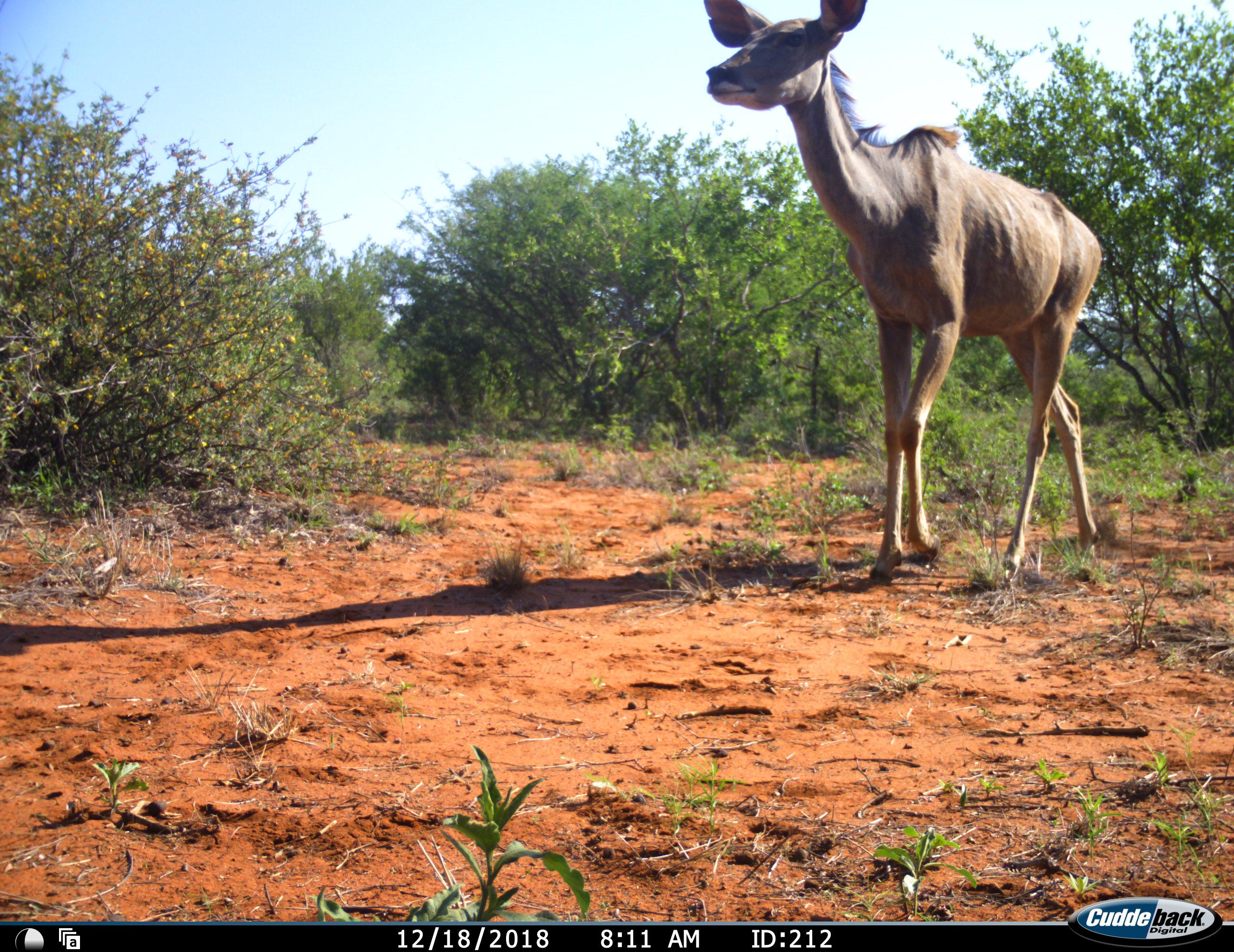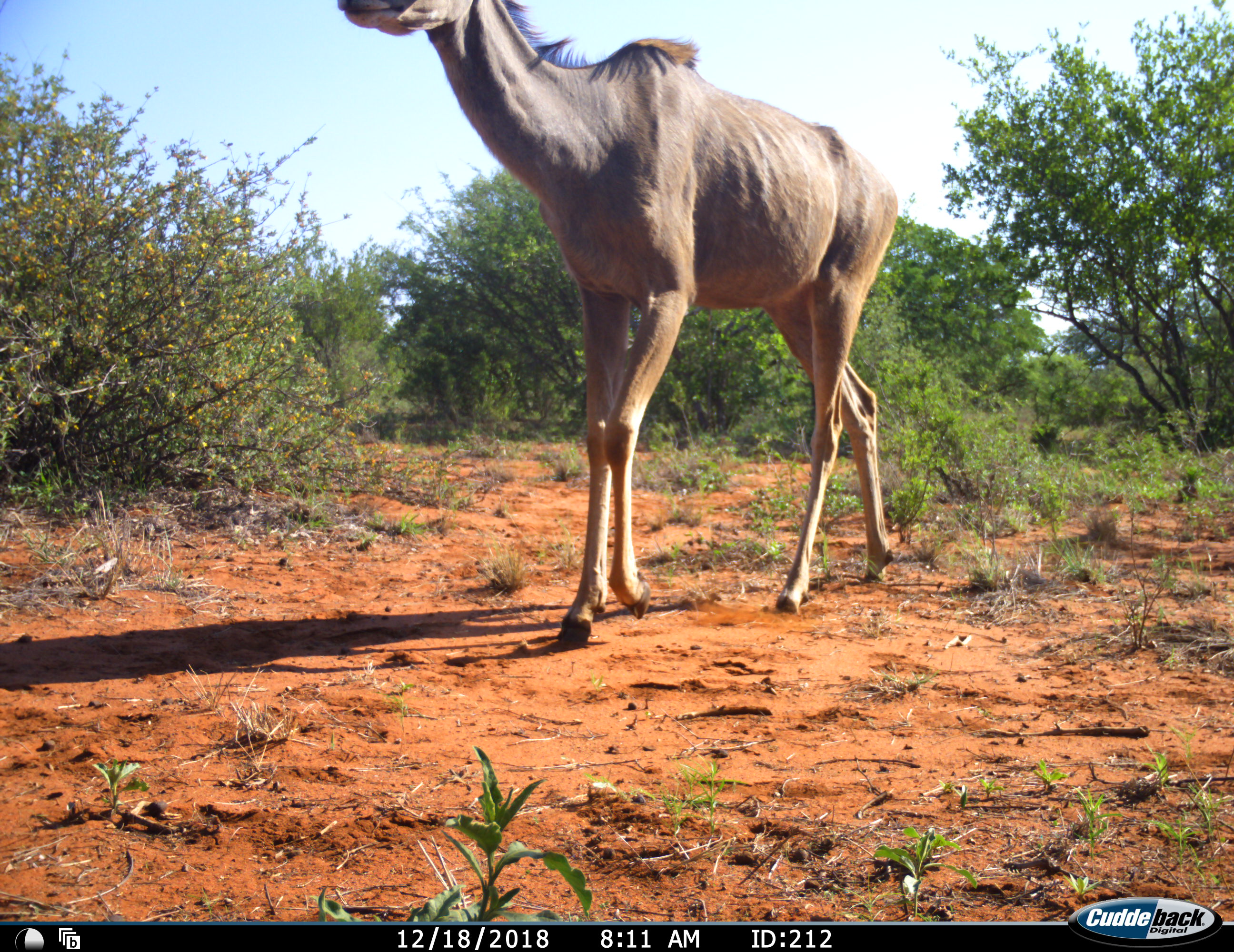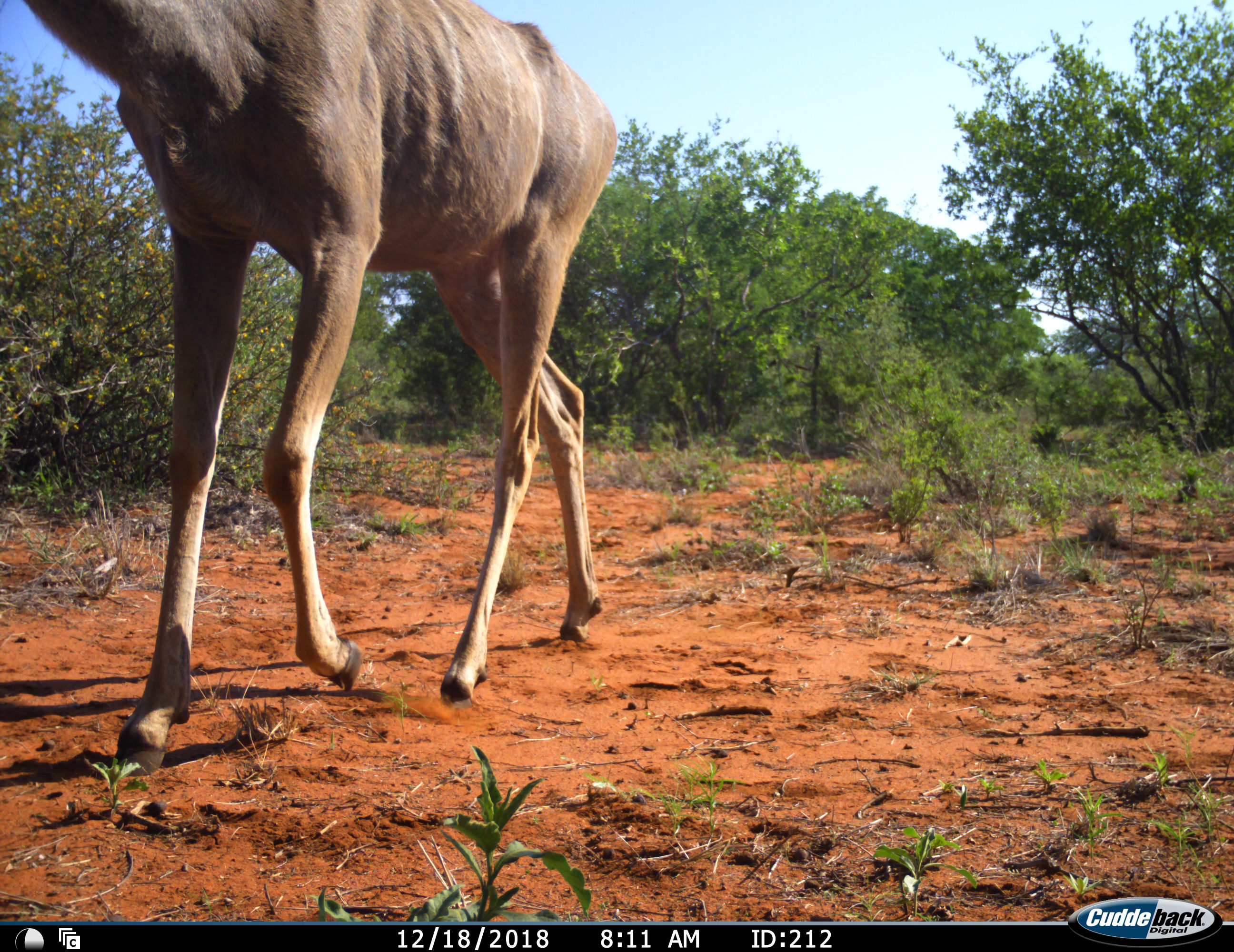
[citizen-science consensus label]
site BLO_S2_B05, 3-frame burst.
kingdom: Animalia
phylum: Chordata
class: Mammalia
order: Artiodactyla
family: Bovidae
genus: Tragelaphus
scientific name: Tragelaphus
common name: kudu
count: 1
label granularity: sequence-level